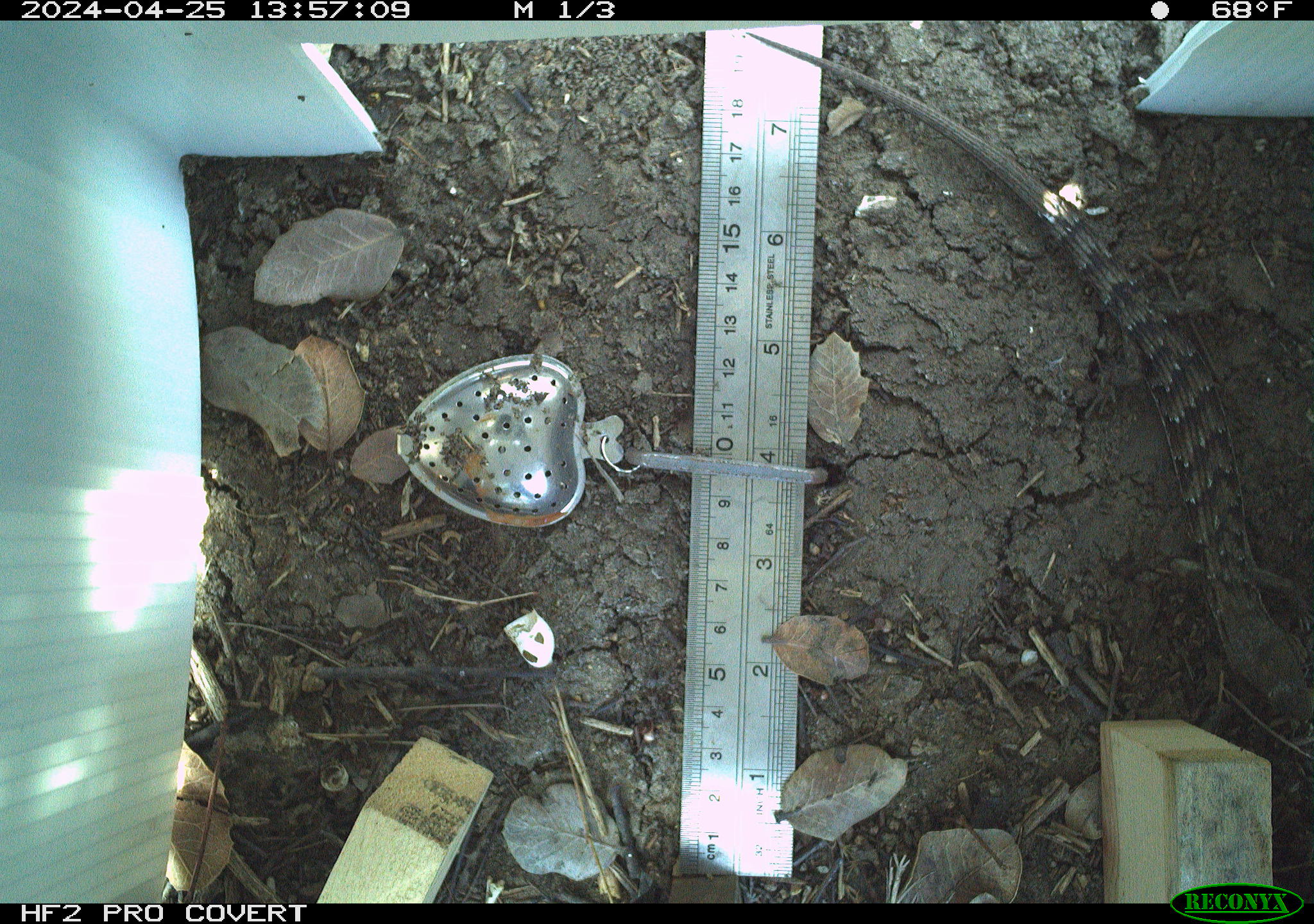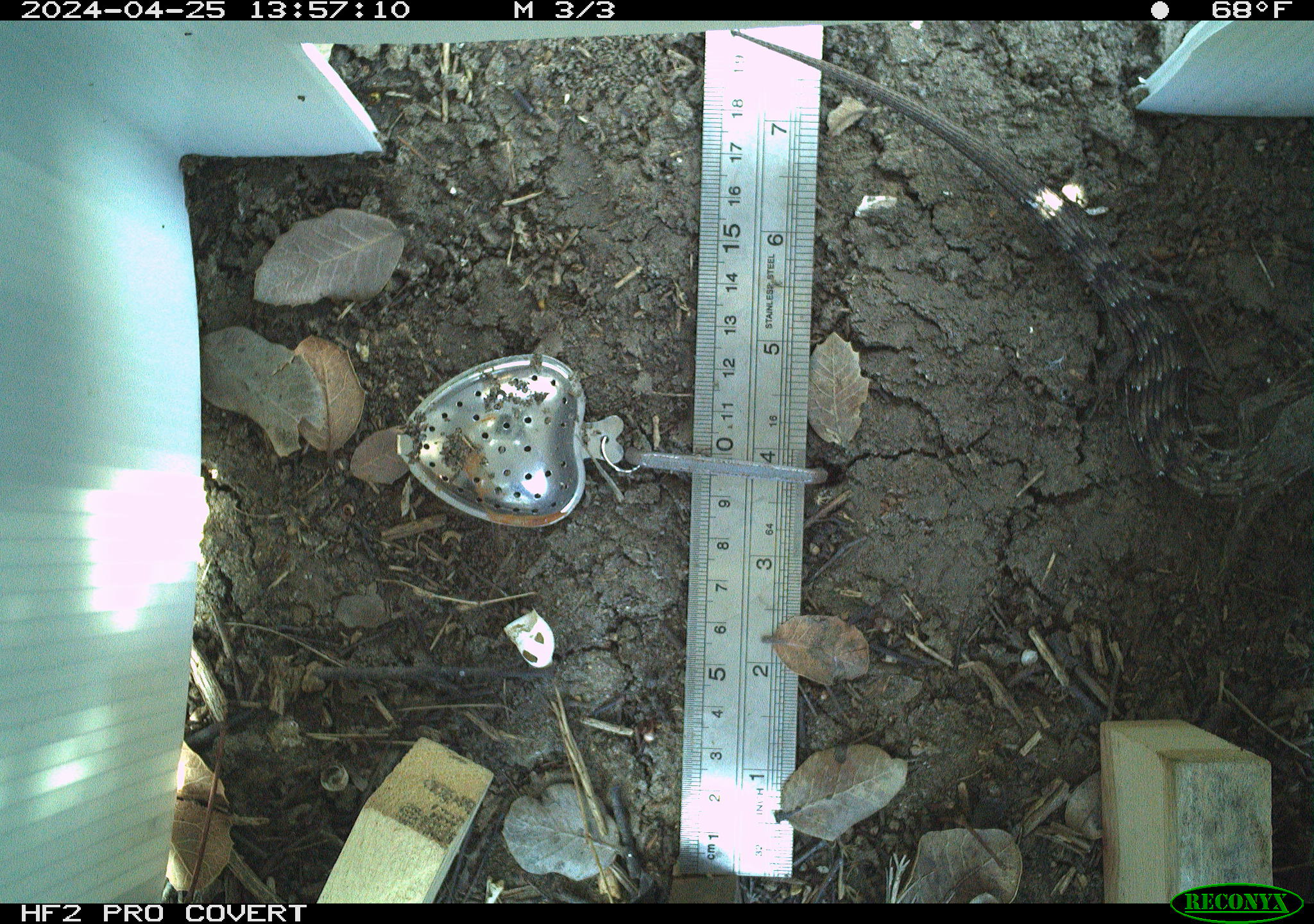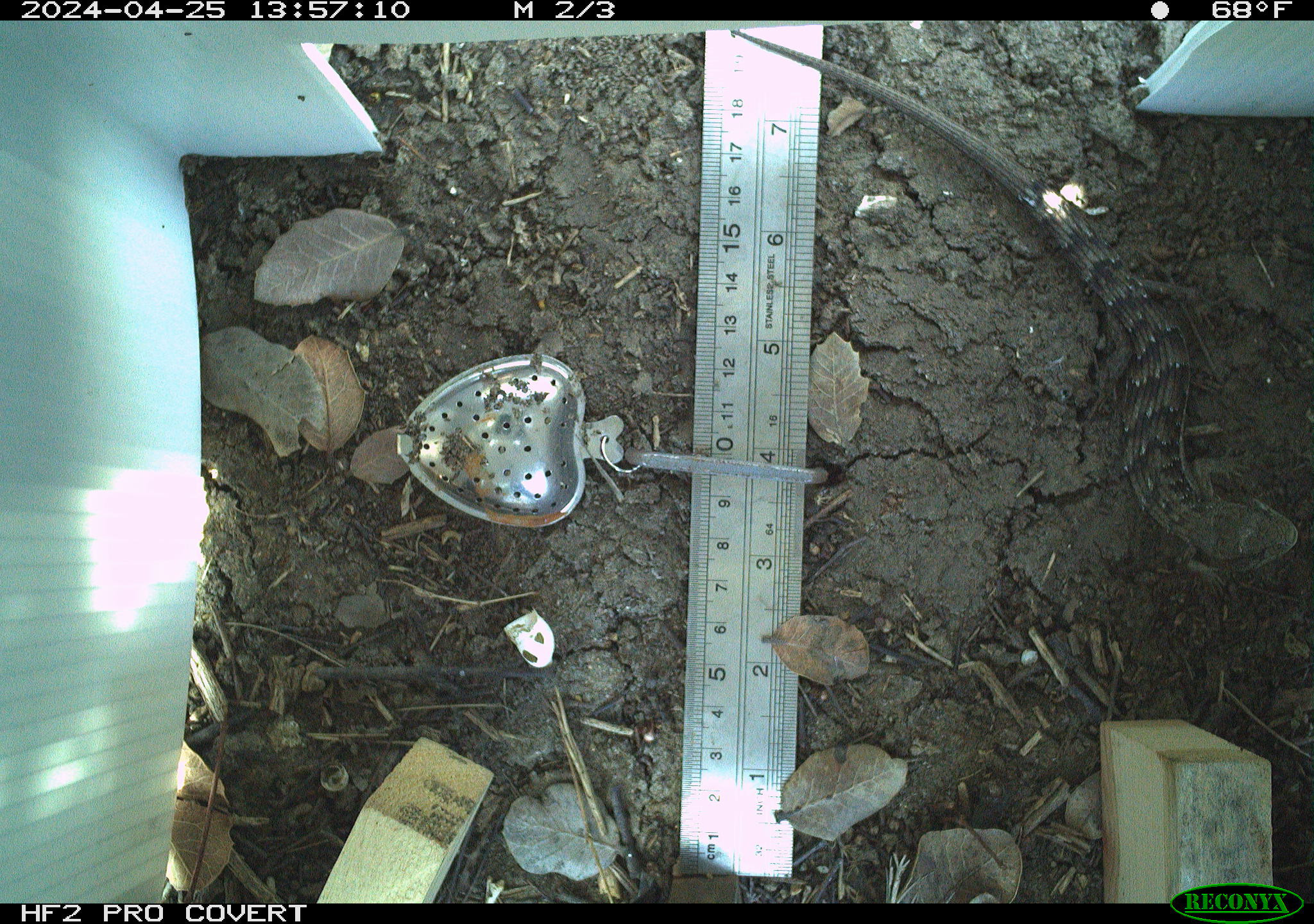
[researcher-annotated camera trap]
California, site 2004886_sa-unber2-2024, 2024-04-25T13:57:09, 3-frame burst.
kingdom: Animalia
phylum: Chordata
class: Reptilia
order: Squamata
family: Anguidae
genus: Elgaria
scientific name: Elgaria multicarinata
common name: southern alligator lizard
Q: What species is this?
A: Southern alligator lizard (Elgaria multicarinata).